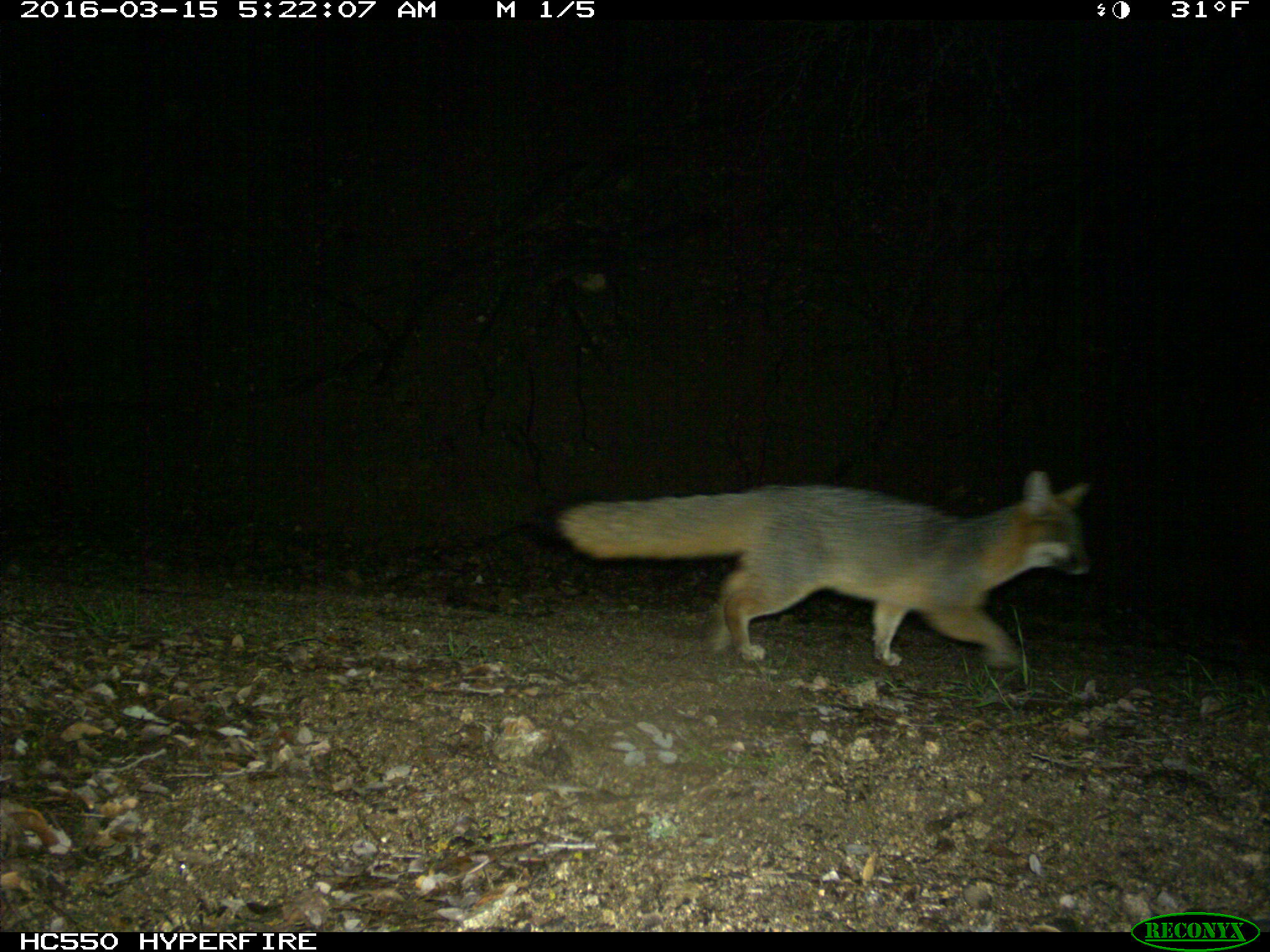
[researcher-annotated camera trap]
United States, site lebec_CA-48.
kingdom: Animalia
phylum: Chordata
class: Mammalia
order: Carnivora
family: Canidae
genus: Urocyon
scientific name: Urocyon cinereoargenteus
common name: gray fox